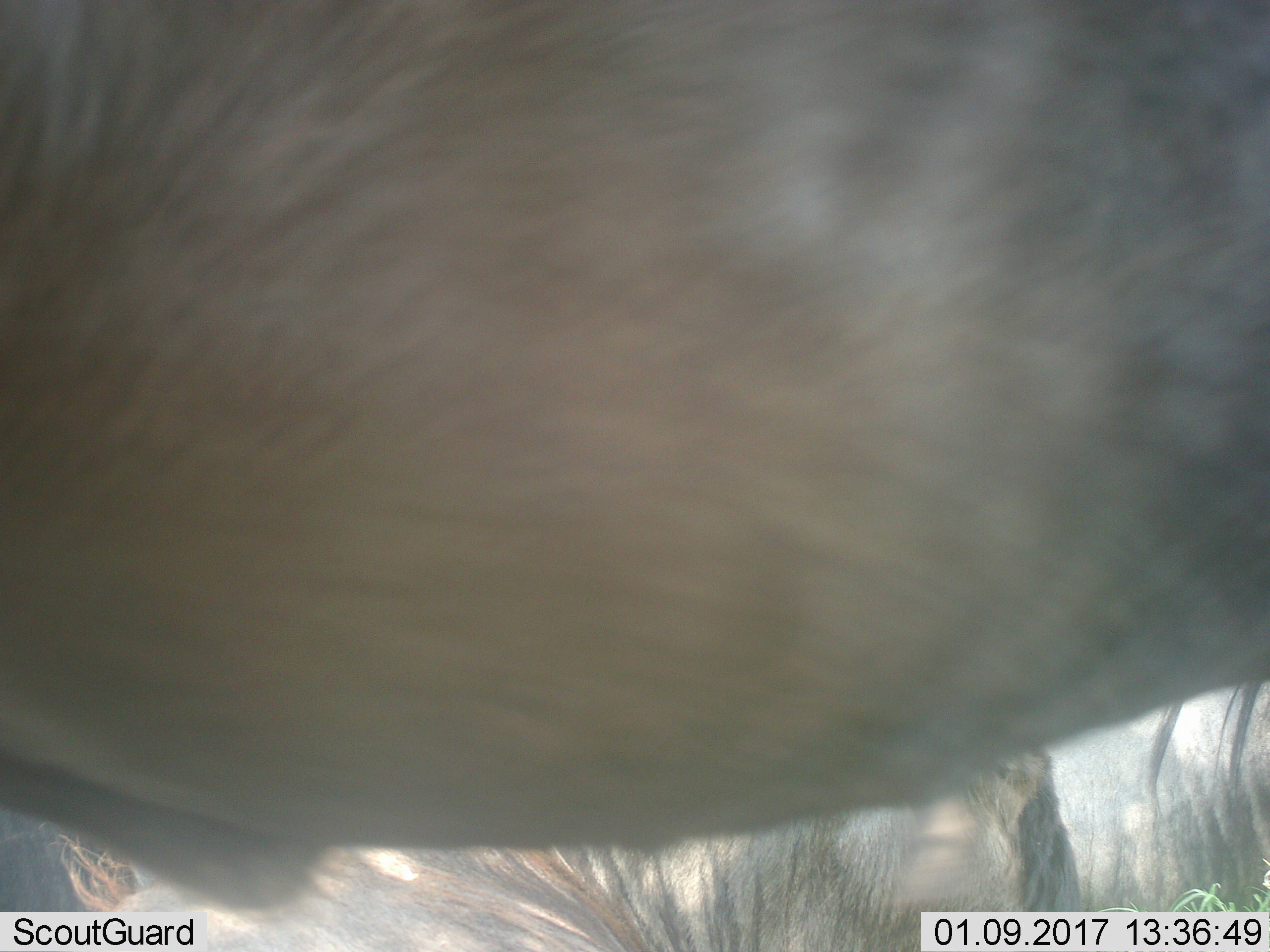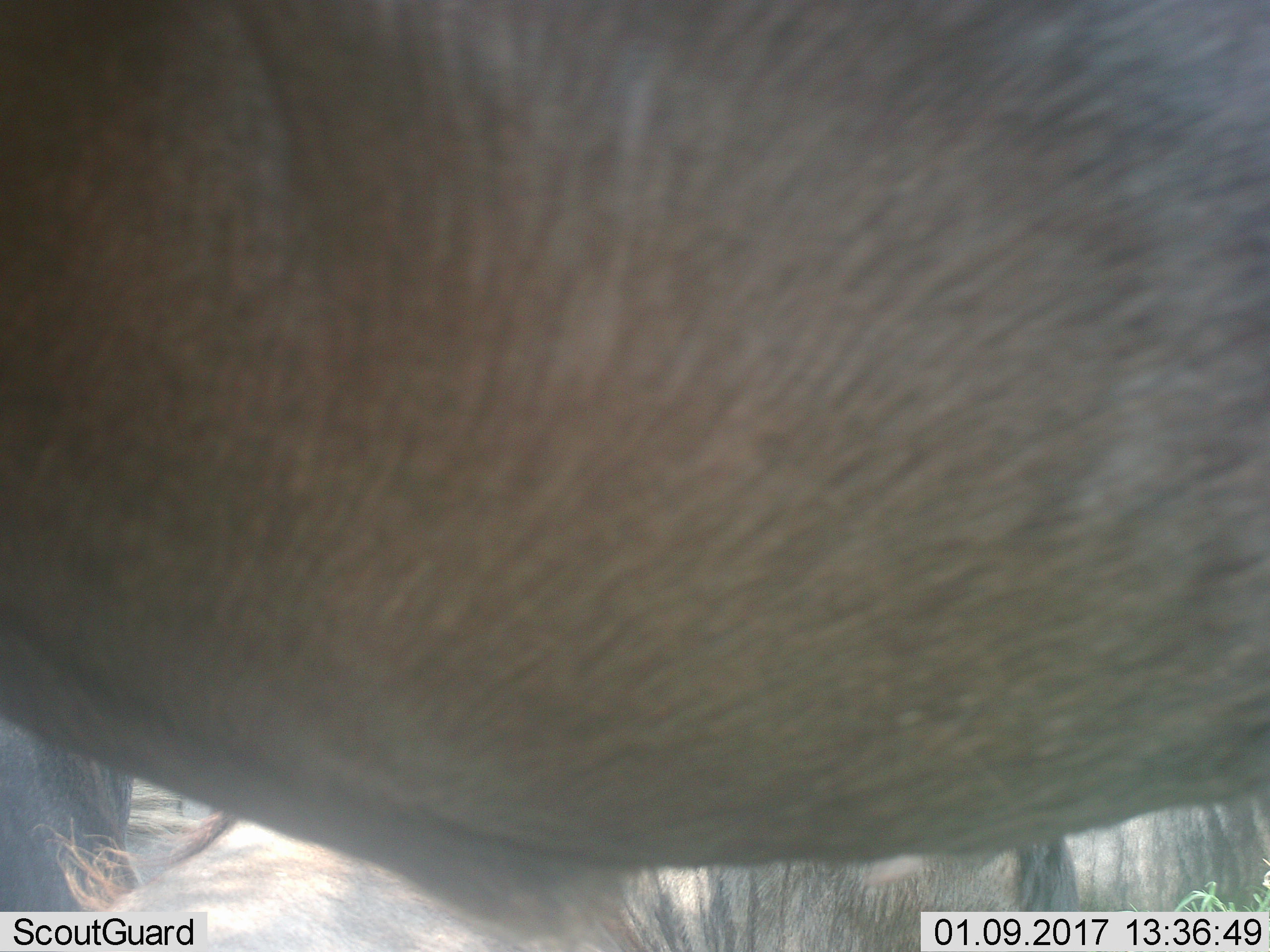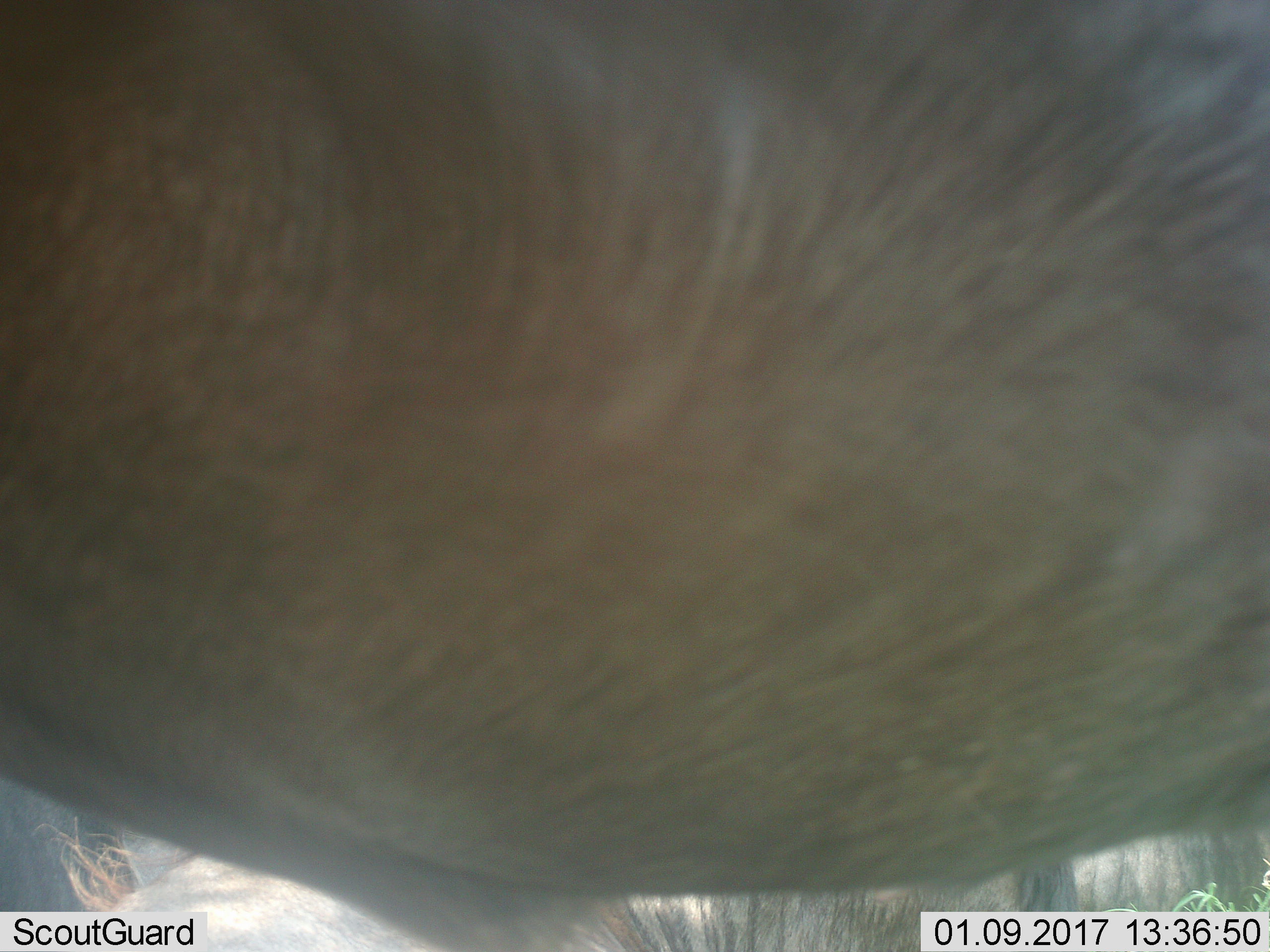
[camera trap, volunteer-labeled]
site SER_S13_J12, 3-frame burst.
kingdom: Animalia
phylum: Chordata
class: Mammalia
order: Artiodactyla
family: Bovidae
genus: Connochaetes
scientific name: Connochaetes taurinus taurinus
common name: blue wildebeest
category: wildebeestblue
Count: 3.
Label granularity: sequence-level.